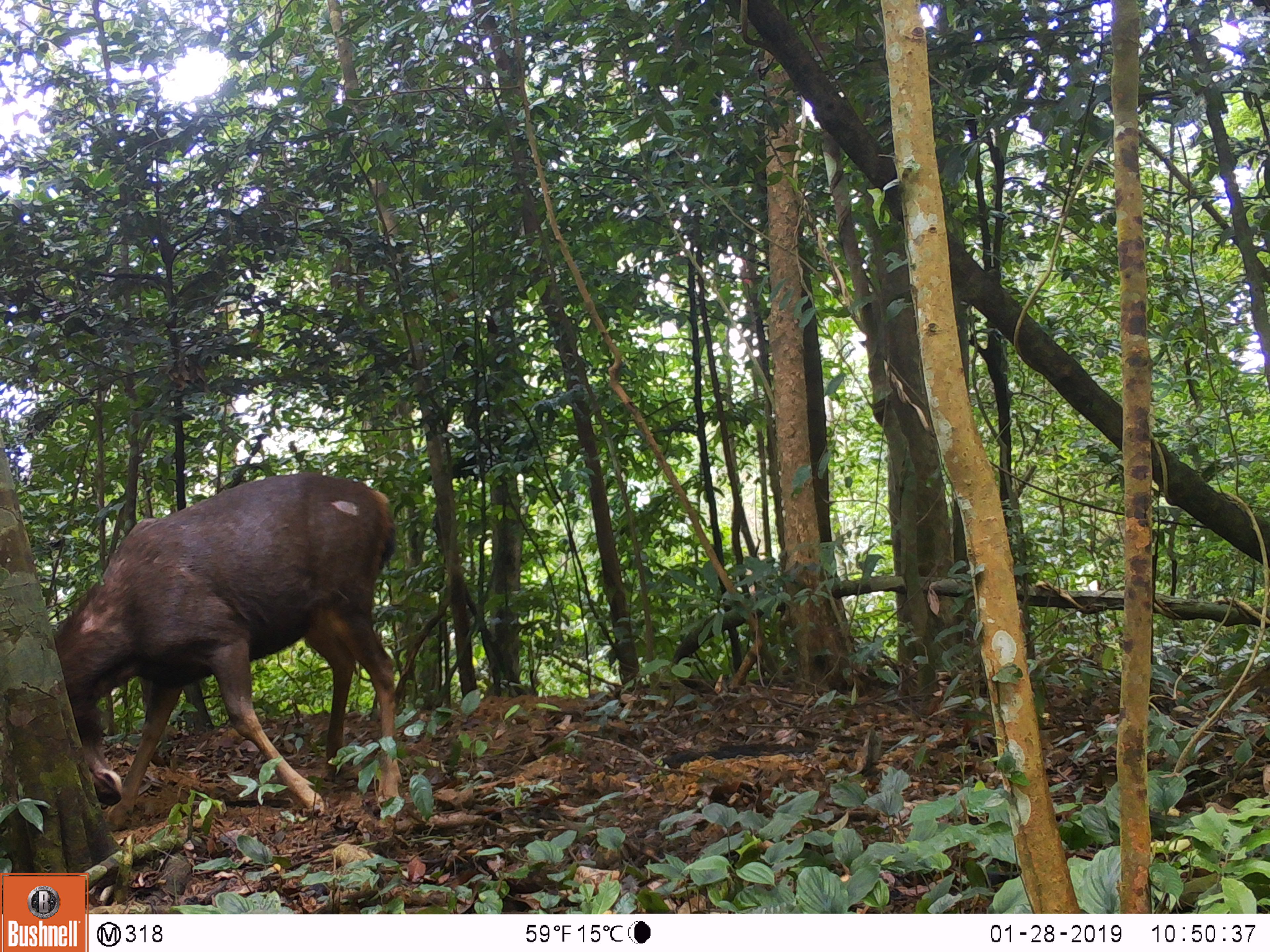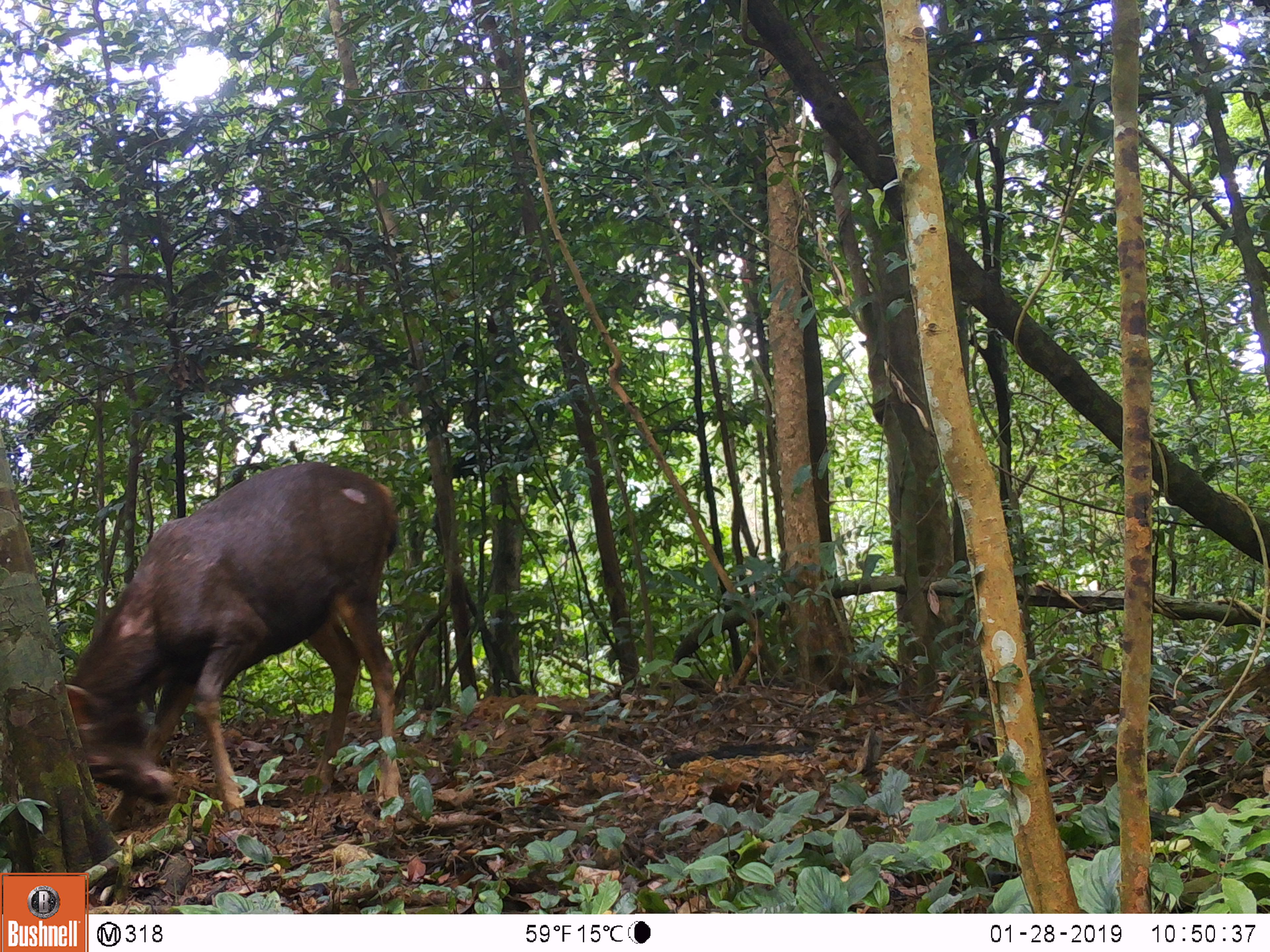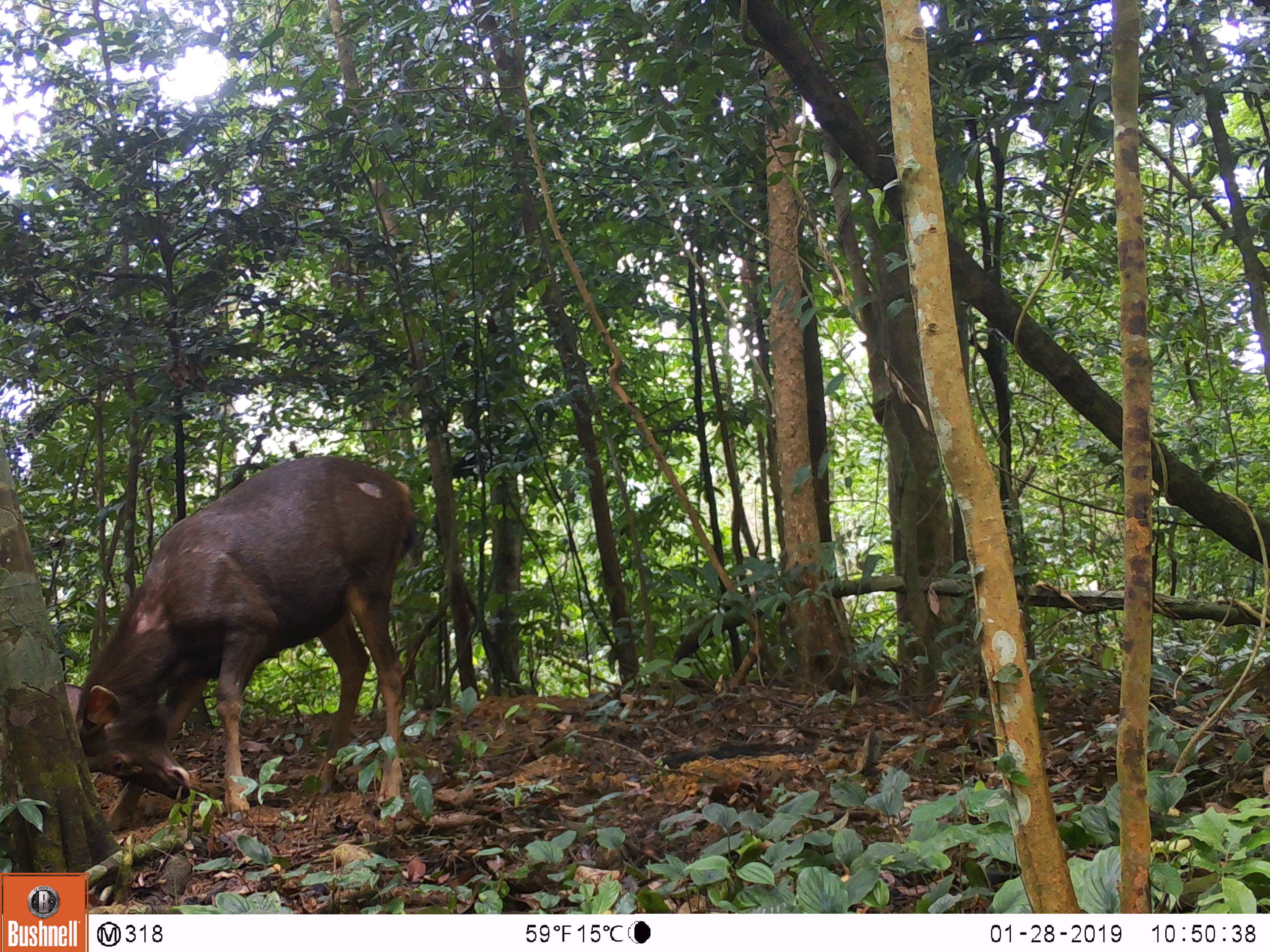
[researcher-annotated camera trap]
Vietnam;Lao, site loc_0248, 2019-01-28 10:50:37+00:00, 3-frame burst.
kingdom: Animalia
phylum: Chordata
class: Mammalia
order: Artiodactyla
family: Cervidae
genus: Rusa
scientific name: Rusa unicolor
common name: sambar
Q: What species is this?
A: Sambar (Rusa unicolor).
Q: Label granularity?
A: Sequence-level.